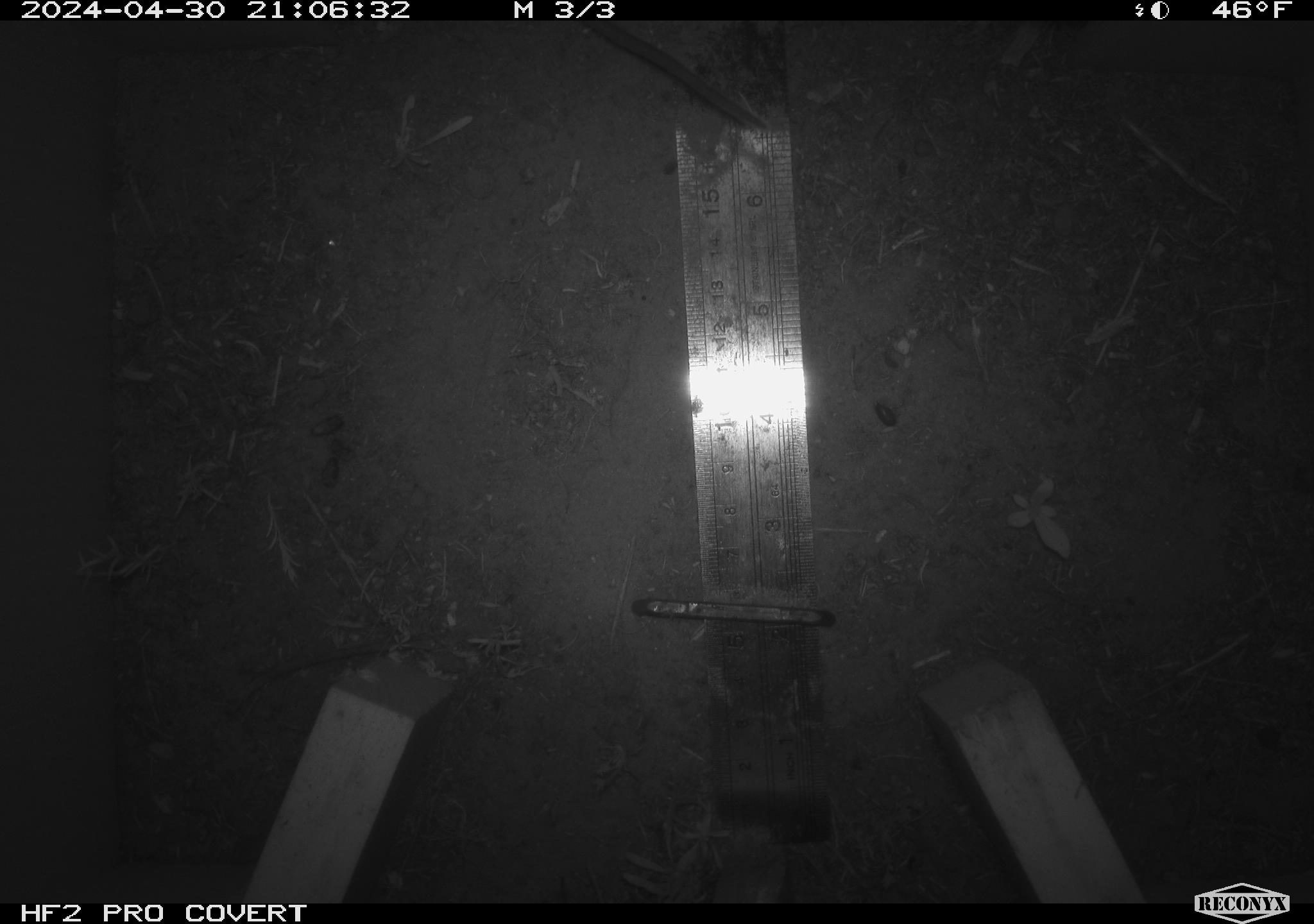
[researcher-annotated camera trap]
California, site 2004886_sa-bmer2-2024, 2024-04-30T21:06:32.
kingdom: Animalia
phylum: Chordata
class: Mammalia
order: Rodentia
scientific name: Rodentia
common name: woodrat or rat or mouse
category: woodrat or rat or mouse species